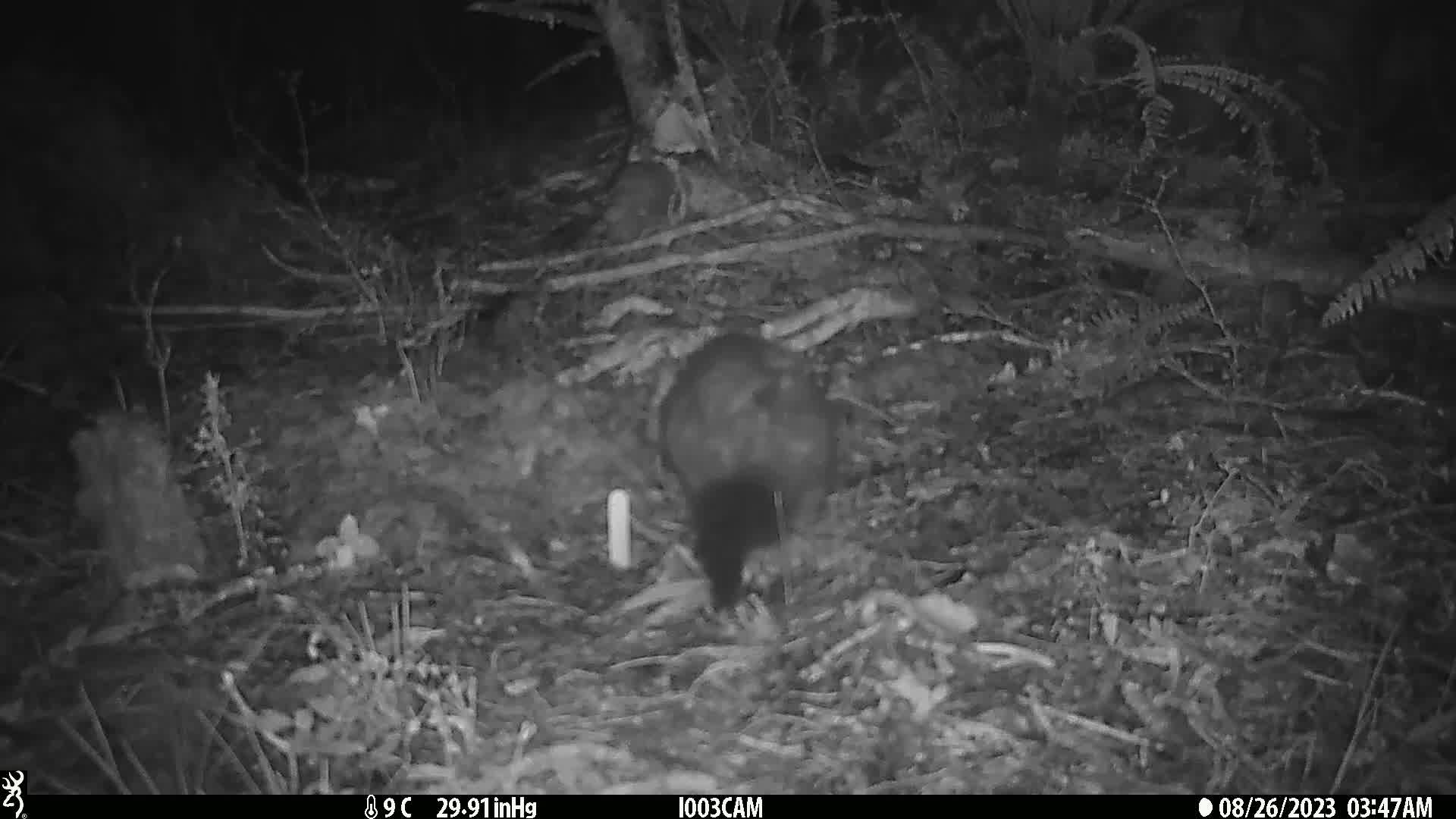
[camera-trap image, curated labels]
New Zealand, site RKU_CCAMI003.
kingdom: Animalia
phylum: Chordata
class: Mammalia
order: Diprotodontia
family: Phalangeridae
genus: Trichosurus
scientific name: Trichosurus vulpecula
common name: common brushtail possum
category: possum